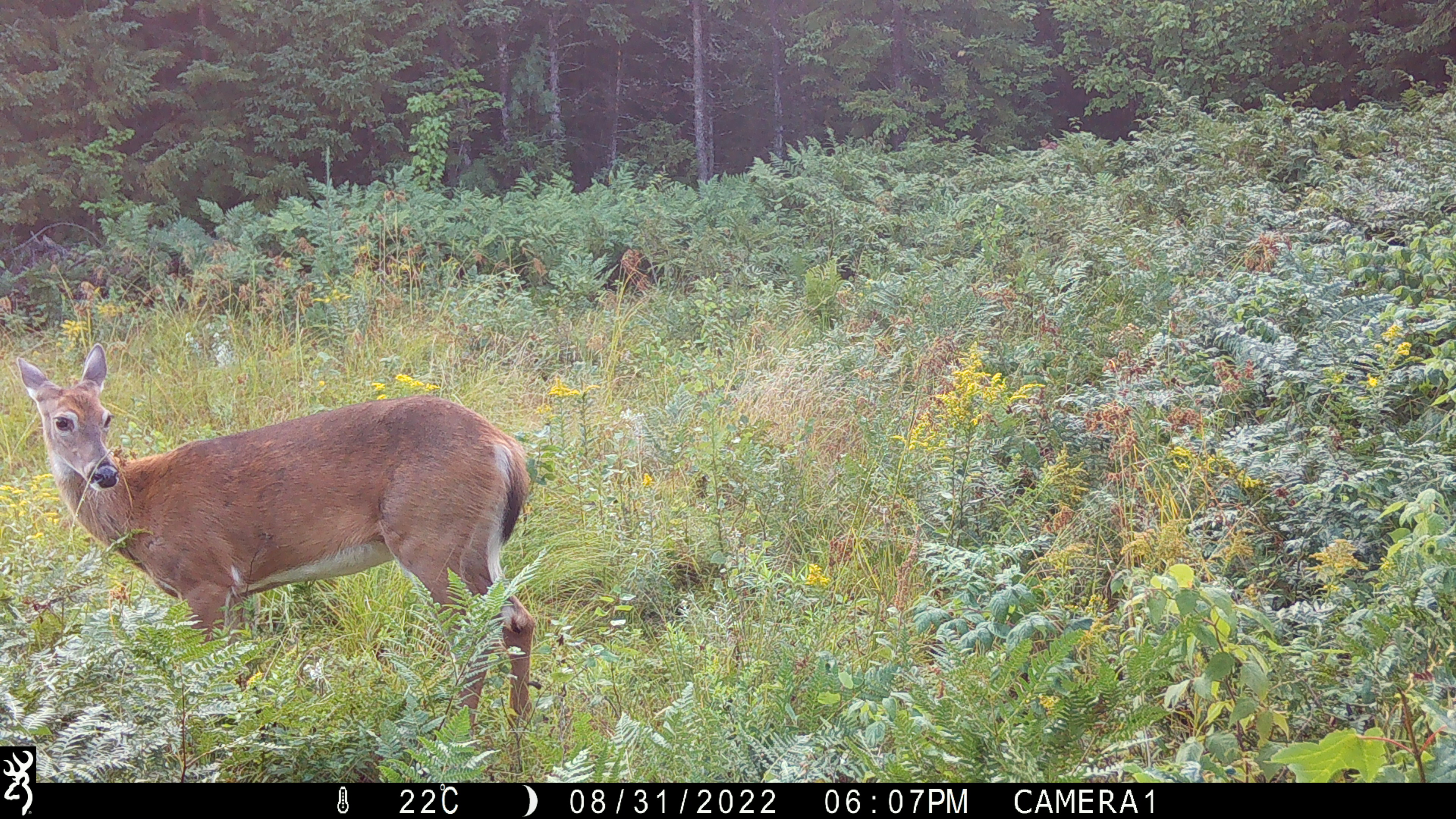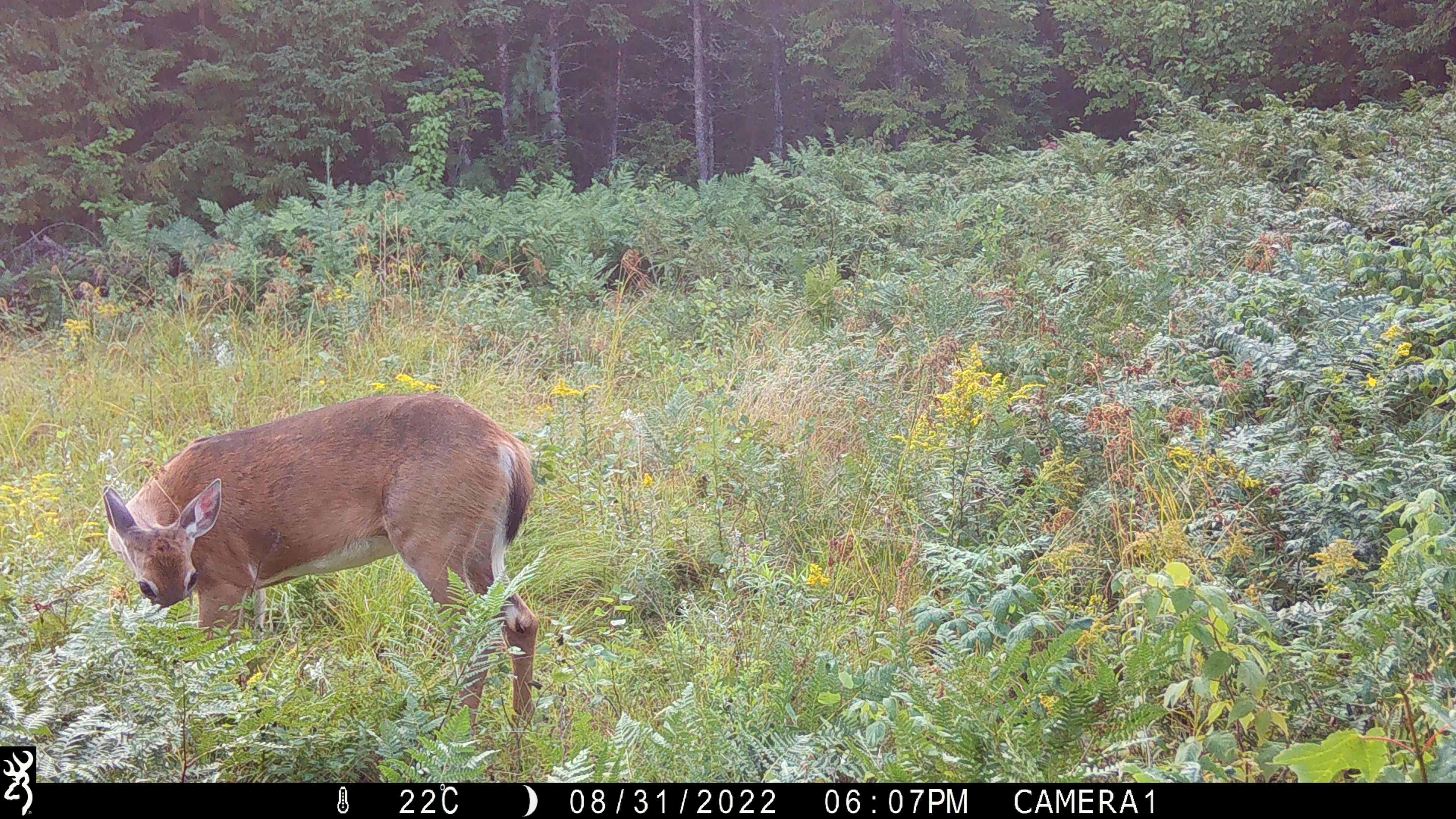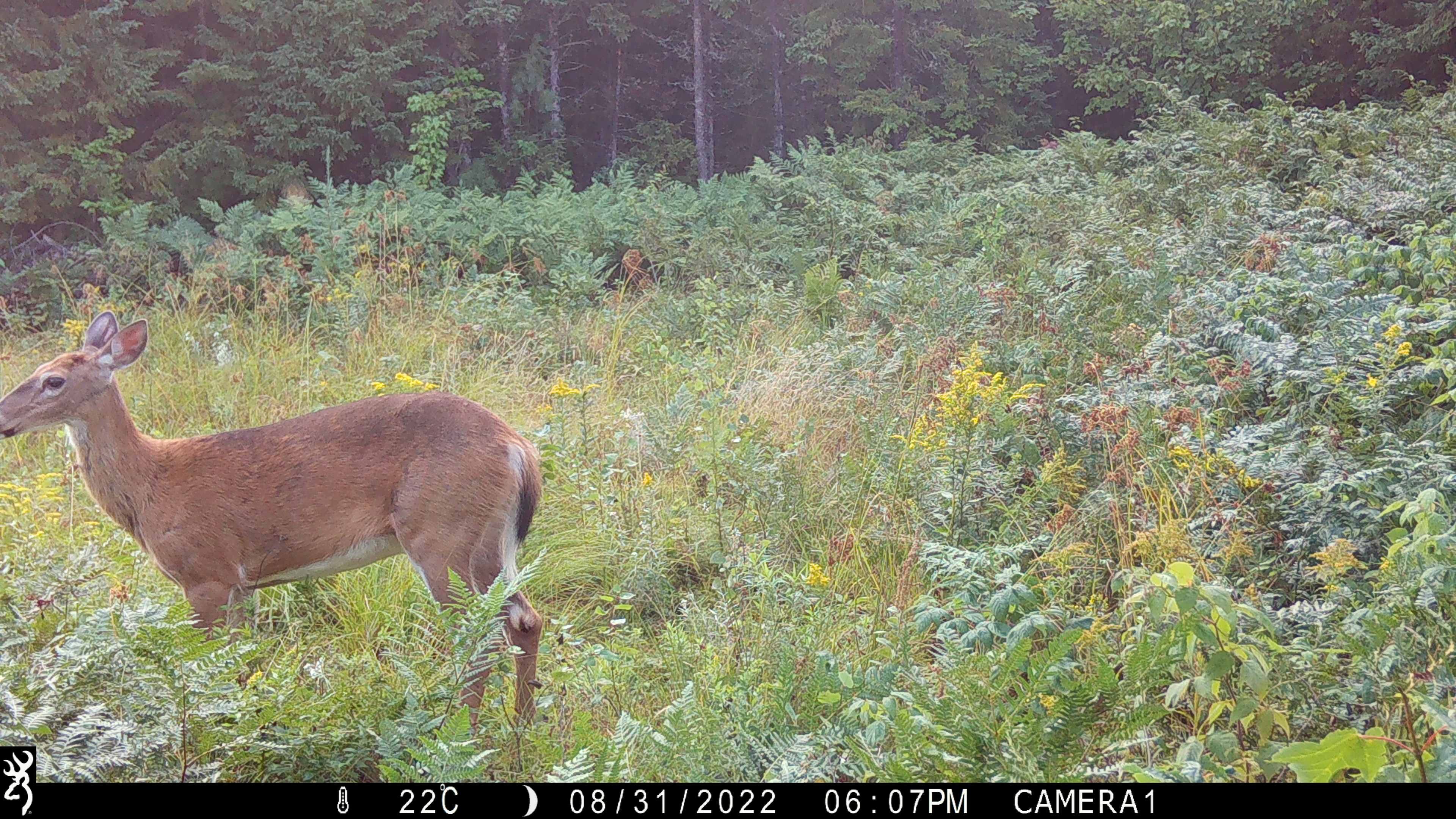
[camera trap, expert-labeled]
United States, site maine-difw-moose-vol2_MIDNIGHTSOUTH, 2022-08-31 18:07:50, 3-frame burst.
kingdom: Animalia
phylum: Chordata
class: Mammalia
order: Artiodactyla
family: Cervidae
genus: Odocoileus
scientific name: Odocoileus virginianus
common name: white-tailed deer